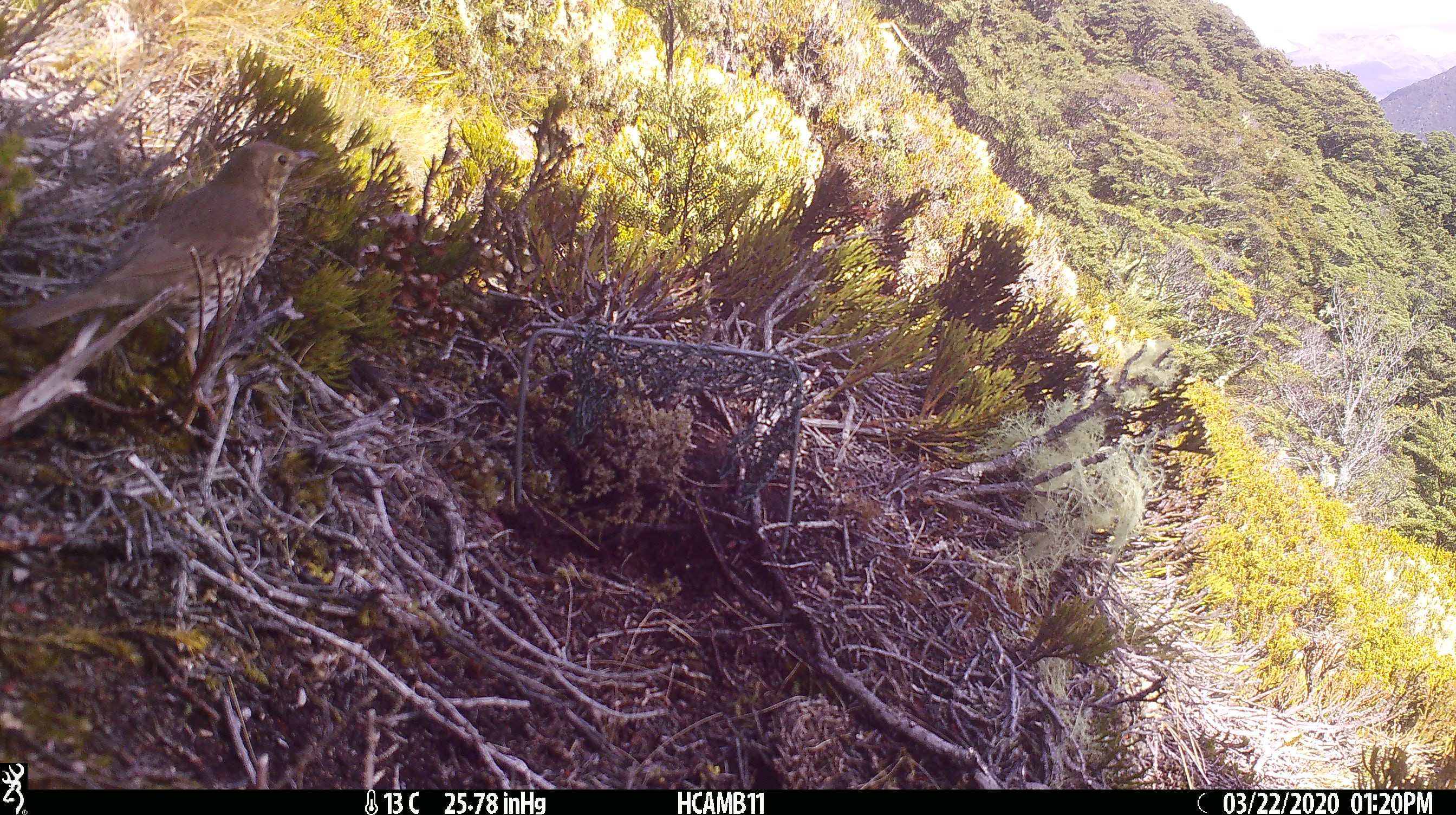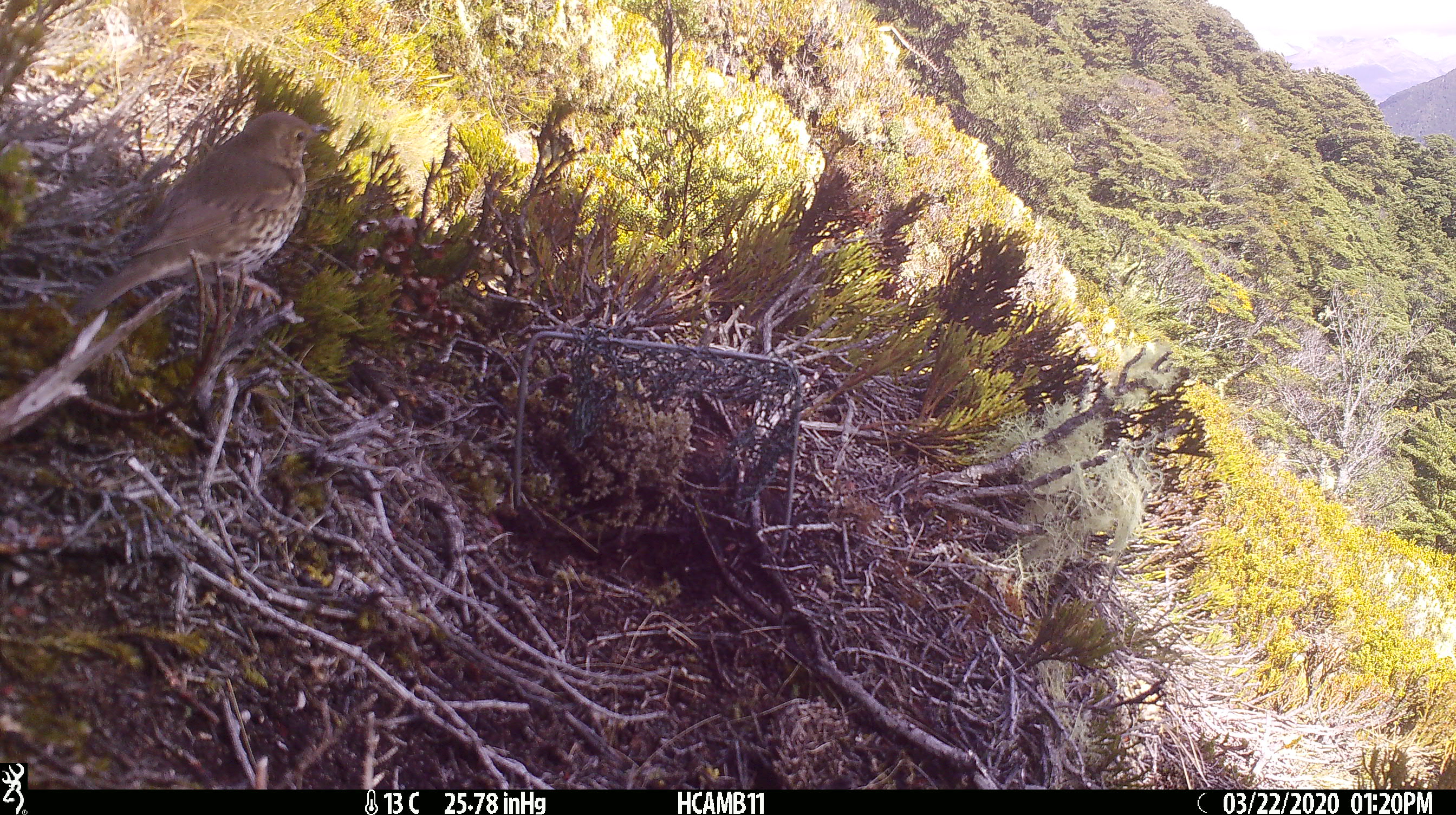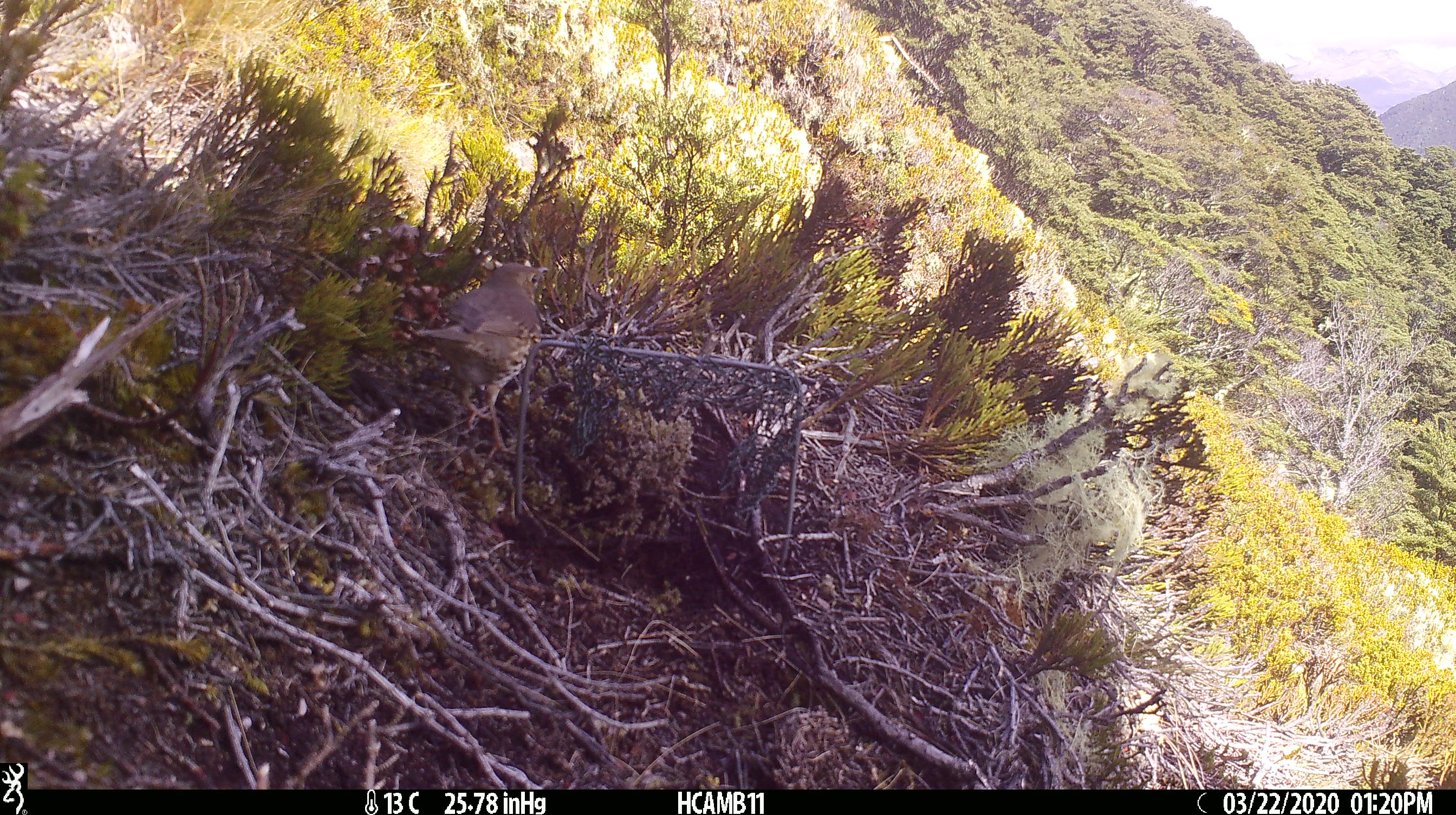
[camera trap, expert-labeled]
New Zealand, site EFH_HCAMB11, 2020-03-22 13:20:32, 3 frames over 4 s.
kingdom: Animalia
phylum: Chordata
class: Aves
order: Passeriformes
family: Turdidae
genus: Turdus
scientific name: Turdus philomelos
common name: song thrush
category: thrush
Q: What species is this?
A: Thrush (song thrush) (Turdus philomelos).